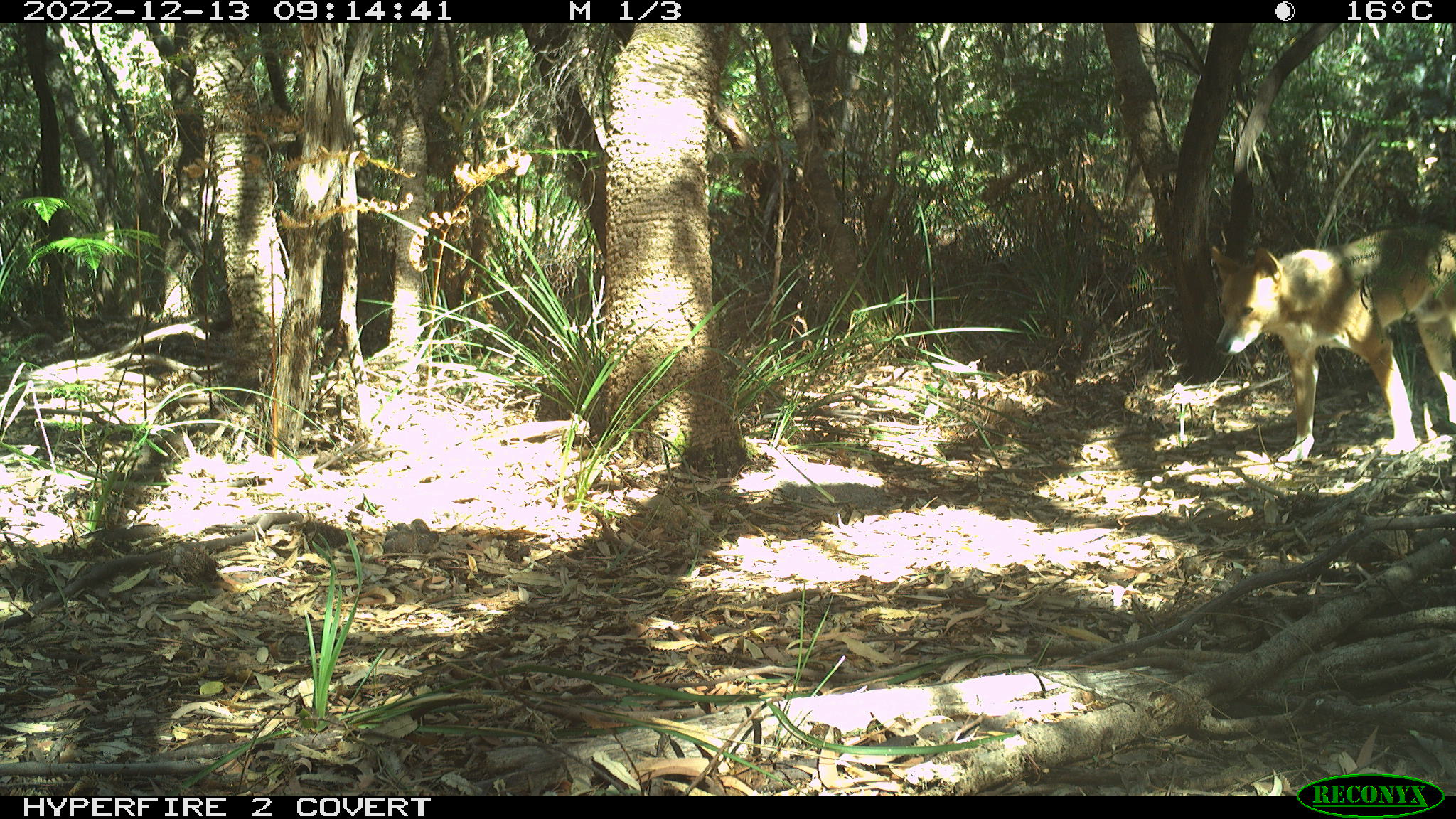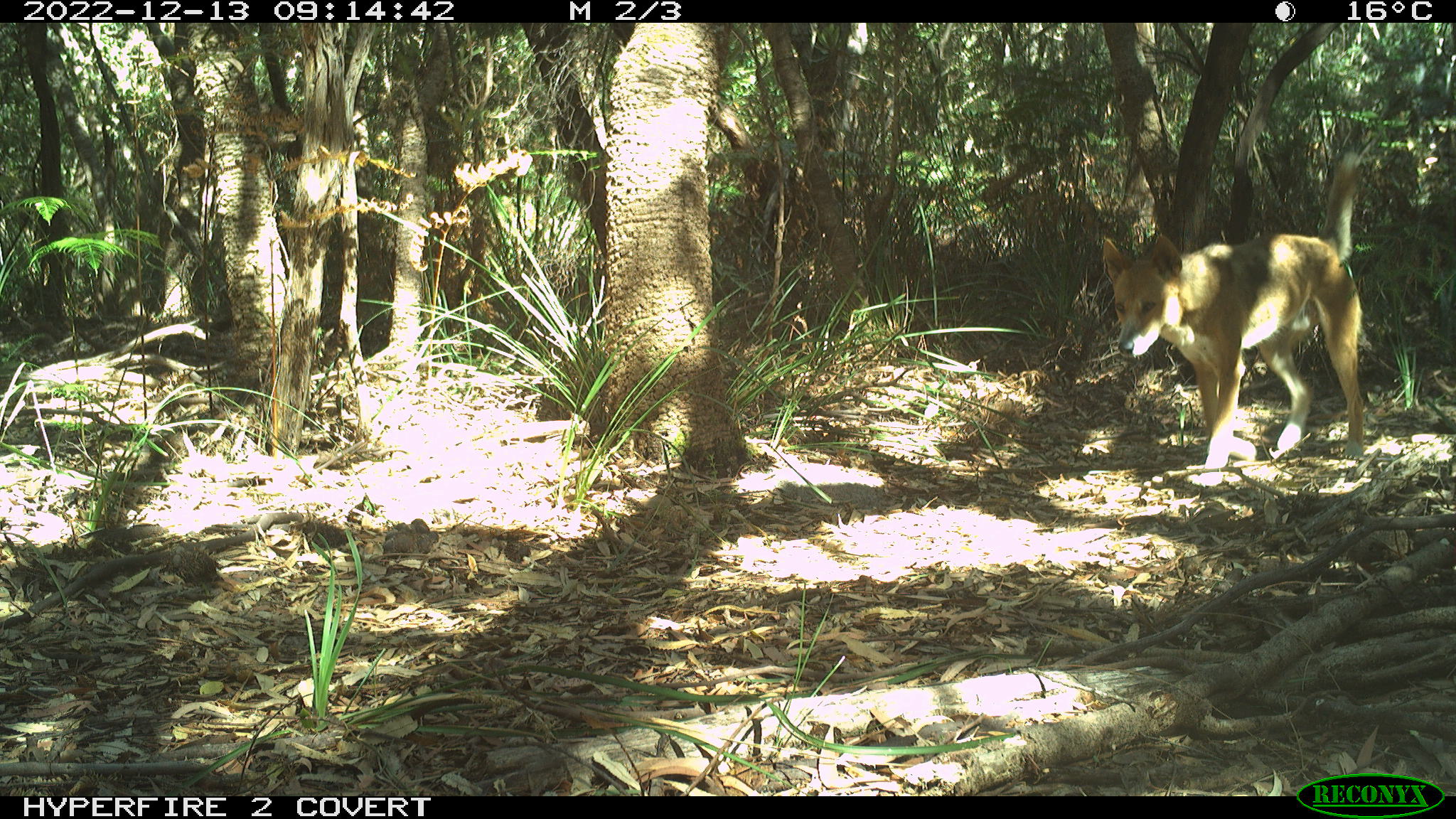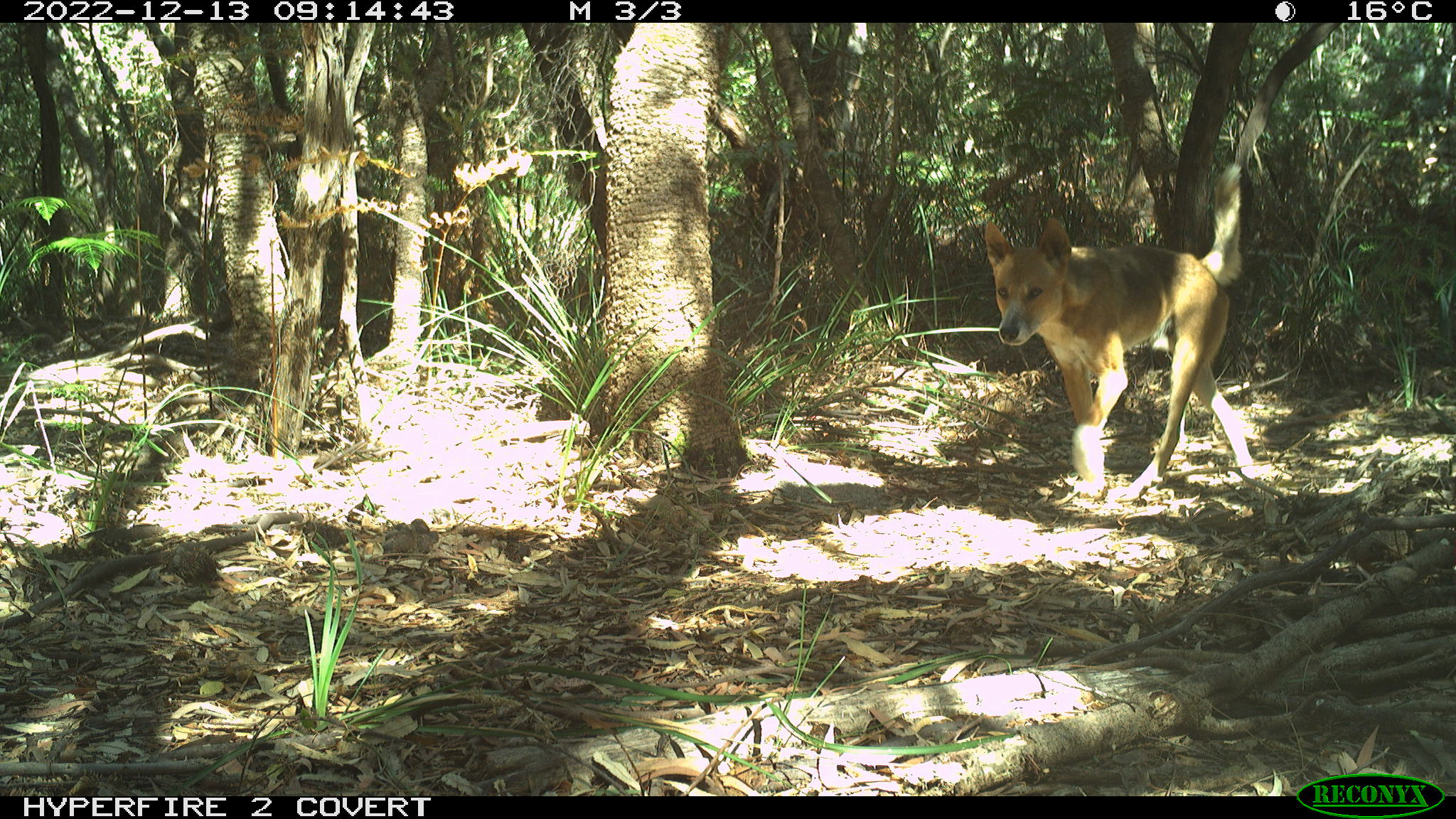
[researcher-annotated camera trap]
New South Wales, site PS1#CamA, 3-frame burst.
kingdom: Animalia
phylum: Chordata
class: Mammalia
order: Carnivora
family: Canidae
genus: Canis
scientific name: Canis familiaris dingo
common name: dingo